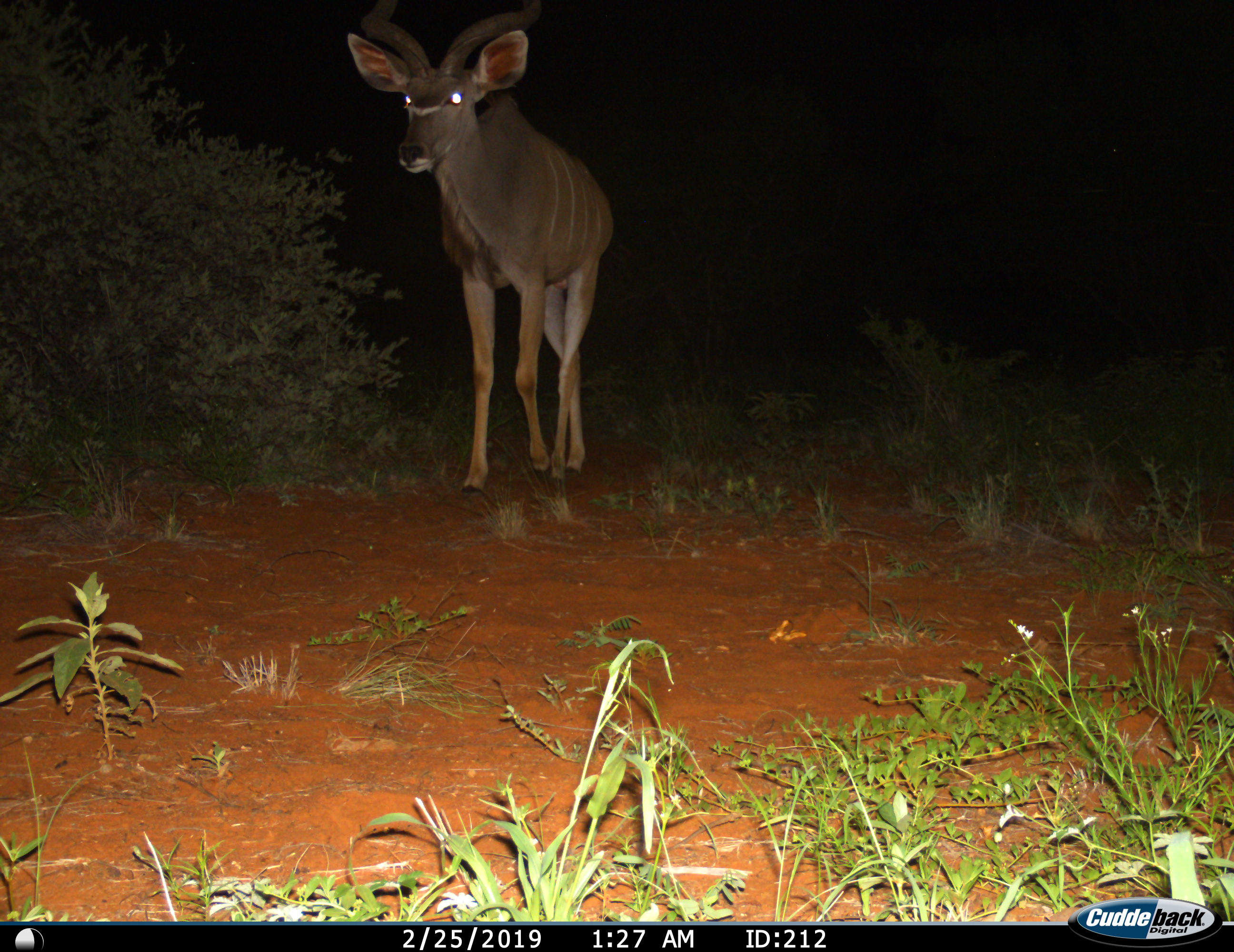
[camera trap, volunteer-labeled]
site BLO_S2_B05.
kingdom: Animalia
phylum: Chordata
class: Mammalia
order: Artiodactyla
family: Bovidae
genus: Tragelaphus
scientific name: Tragelaphus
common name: kudu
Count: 1.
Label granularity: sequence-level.